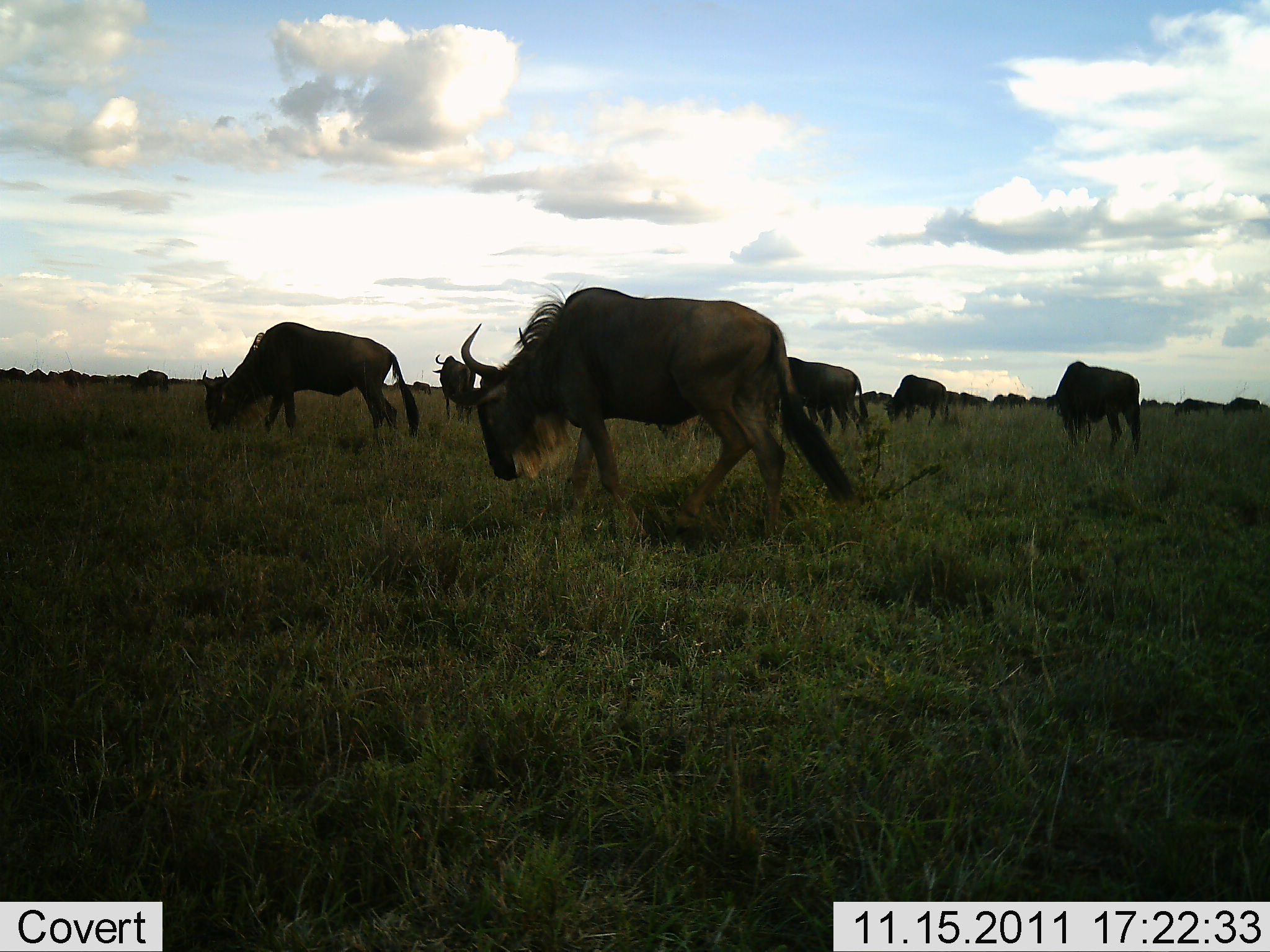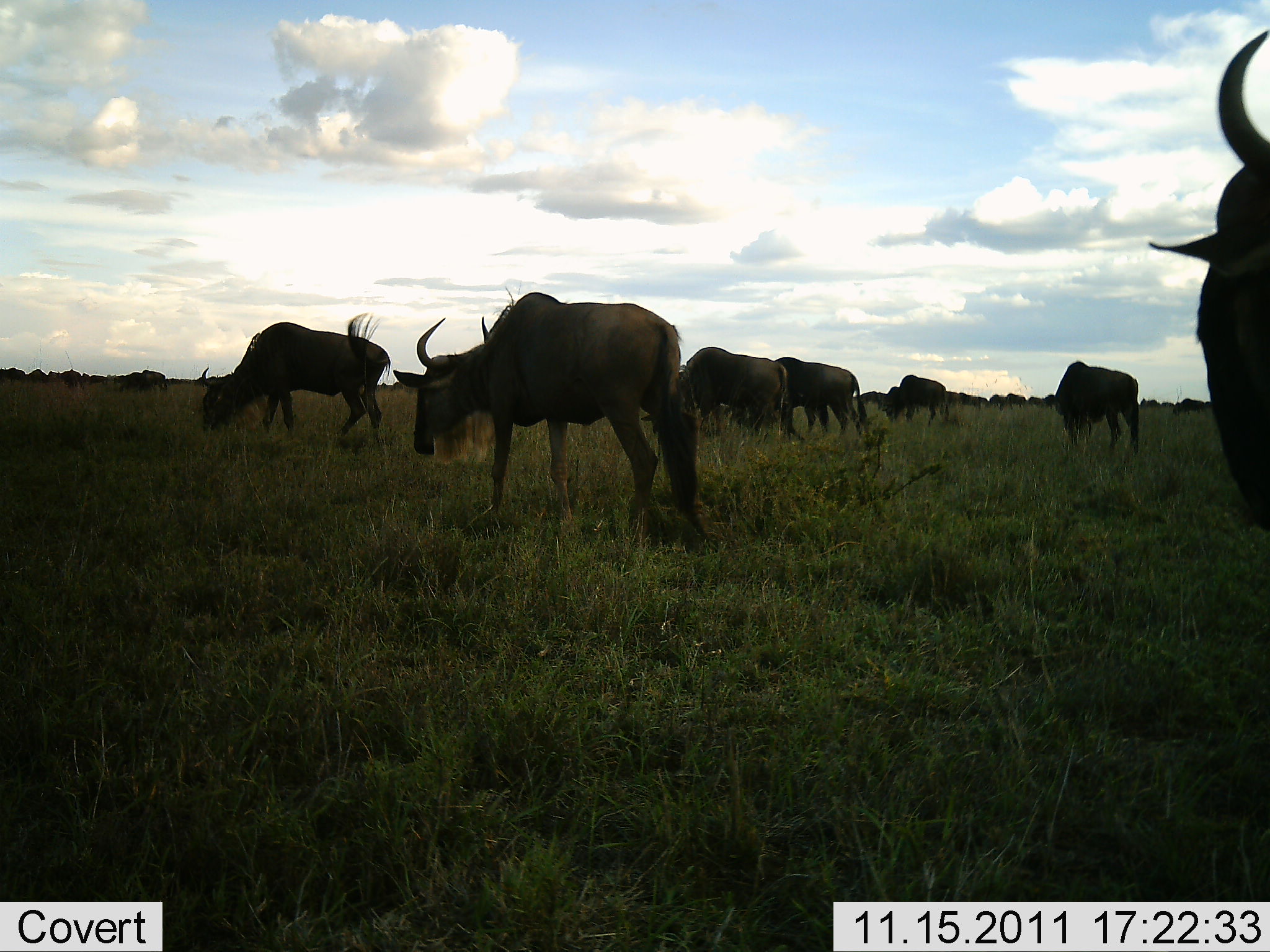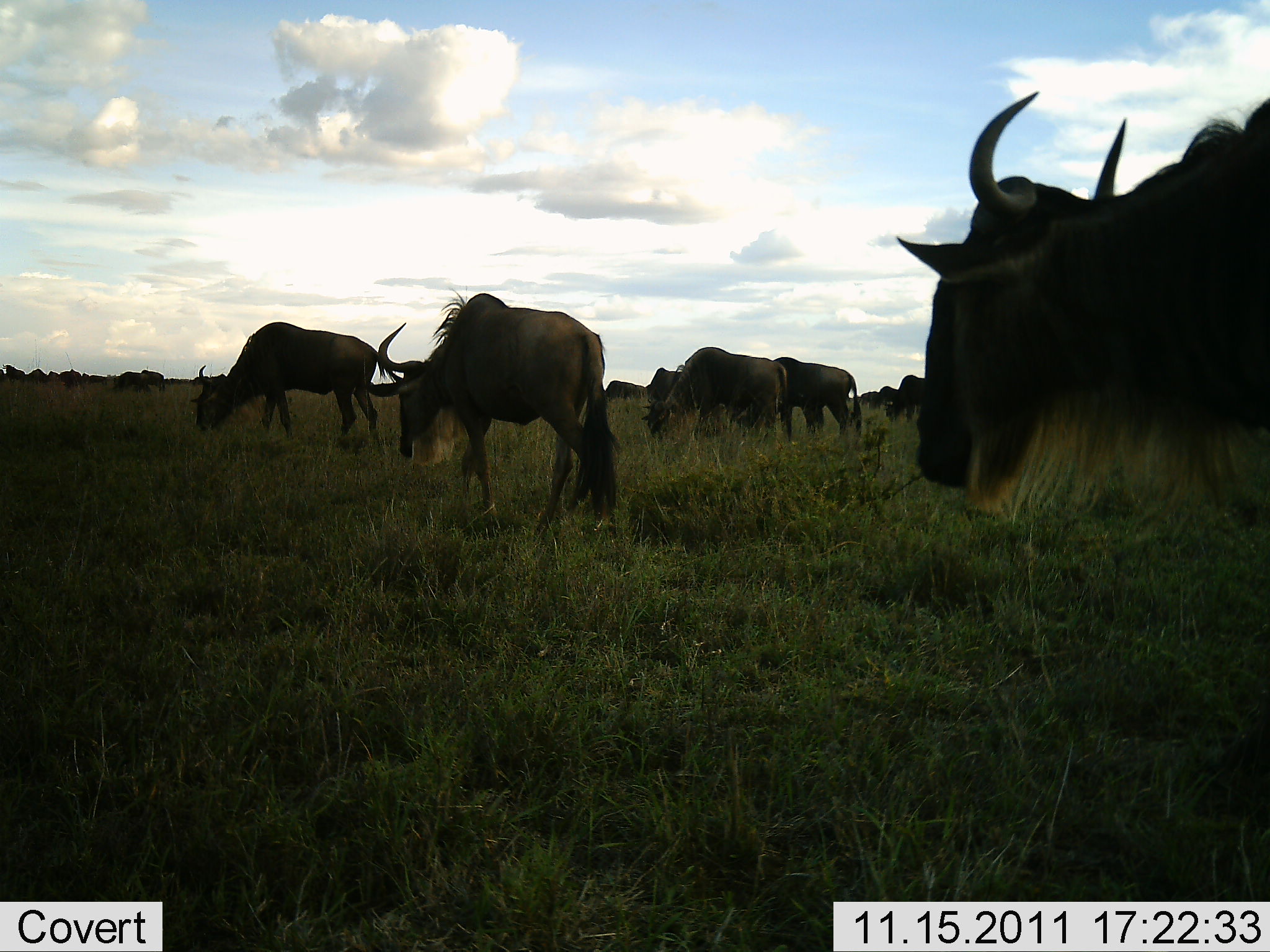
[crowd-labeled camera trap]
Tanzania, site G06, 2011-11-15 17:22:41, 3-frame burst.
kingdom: Animalia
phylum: Chordata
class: Mammalia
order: Artiodactyla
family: Bovidae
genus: Connochaetes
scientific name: Connochaetes taurinus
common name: blue wildebeest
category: wildebeest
Wildebeest (blue wildebeest) (Connochaetes taurinus), count 11-50. Behavior (volunteer vote fractions): standing 35%, resting 0%, moving 82%, interacting 0%. Young present (vote fraction): 0%. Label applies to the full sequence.